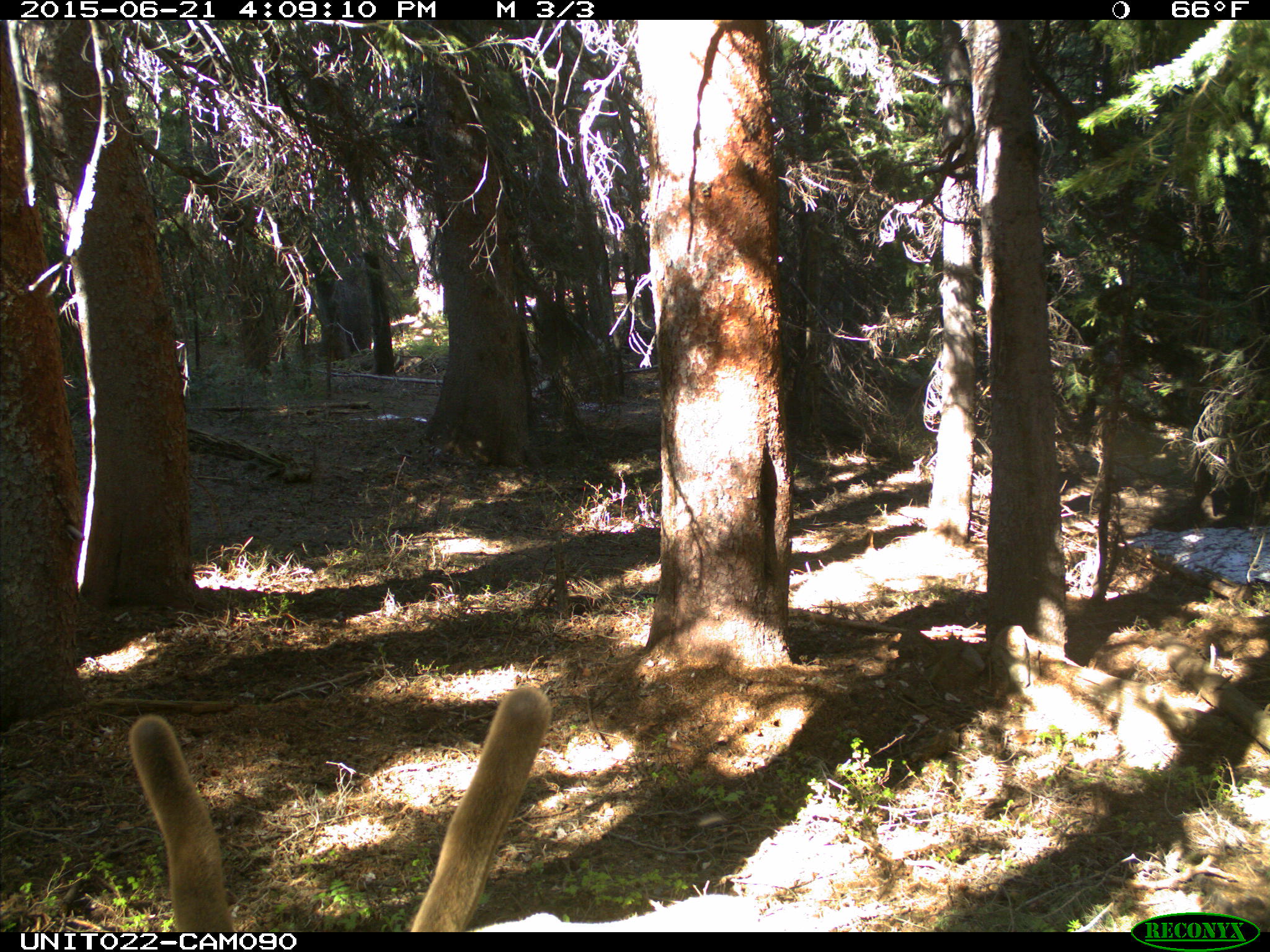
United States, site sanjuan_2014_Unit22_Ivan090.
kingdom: Animalia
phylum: Chordata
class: Mammalia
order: Artiodactyla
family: Cervidae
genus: Cervus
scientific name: Cervus elaphus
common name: red deer